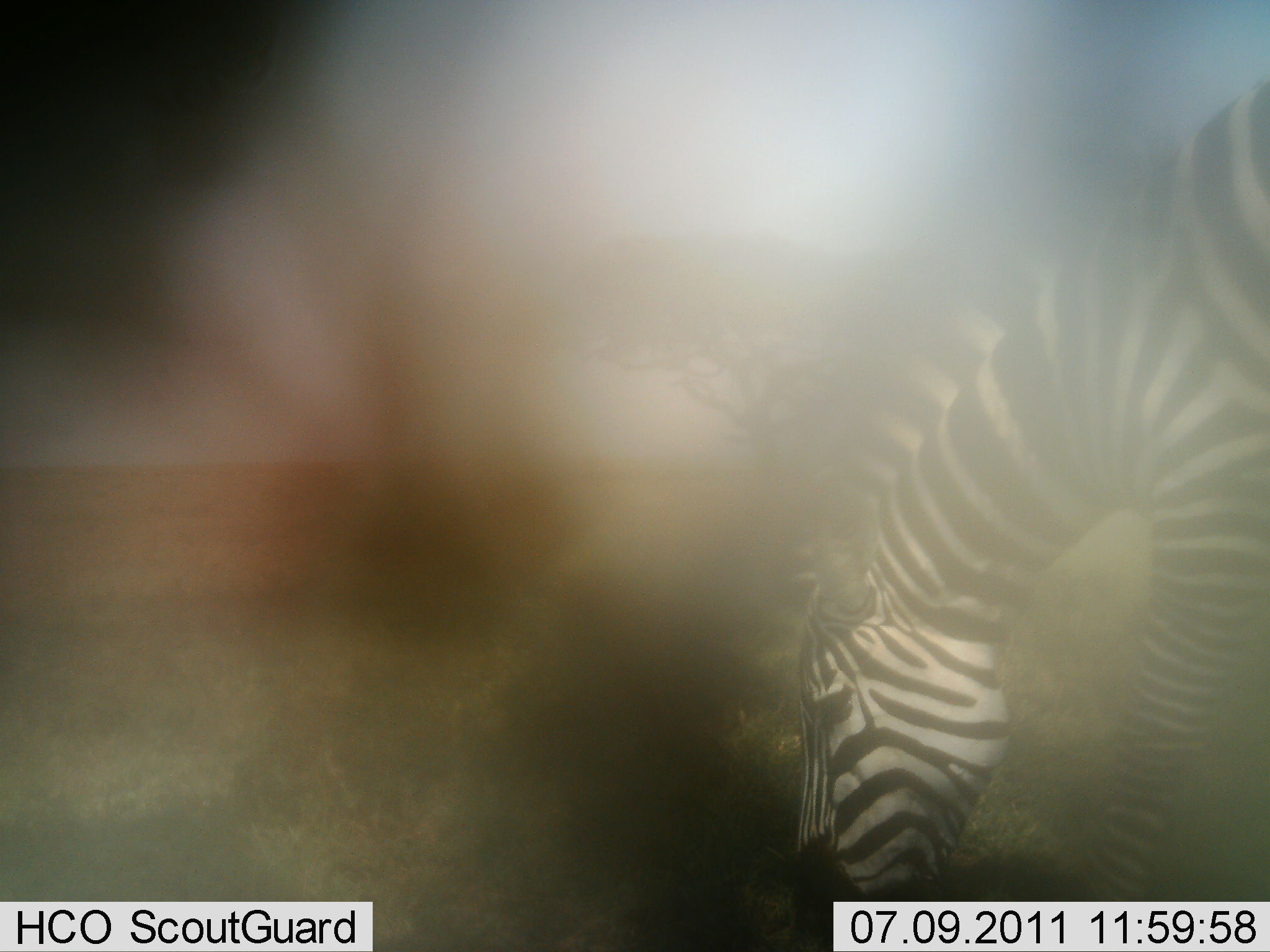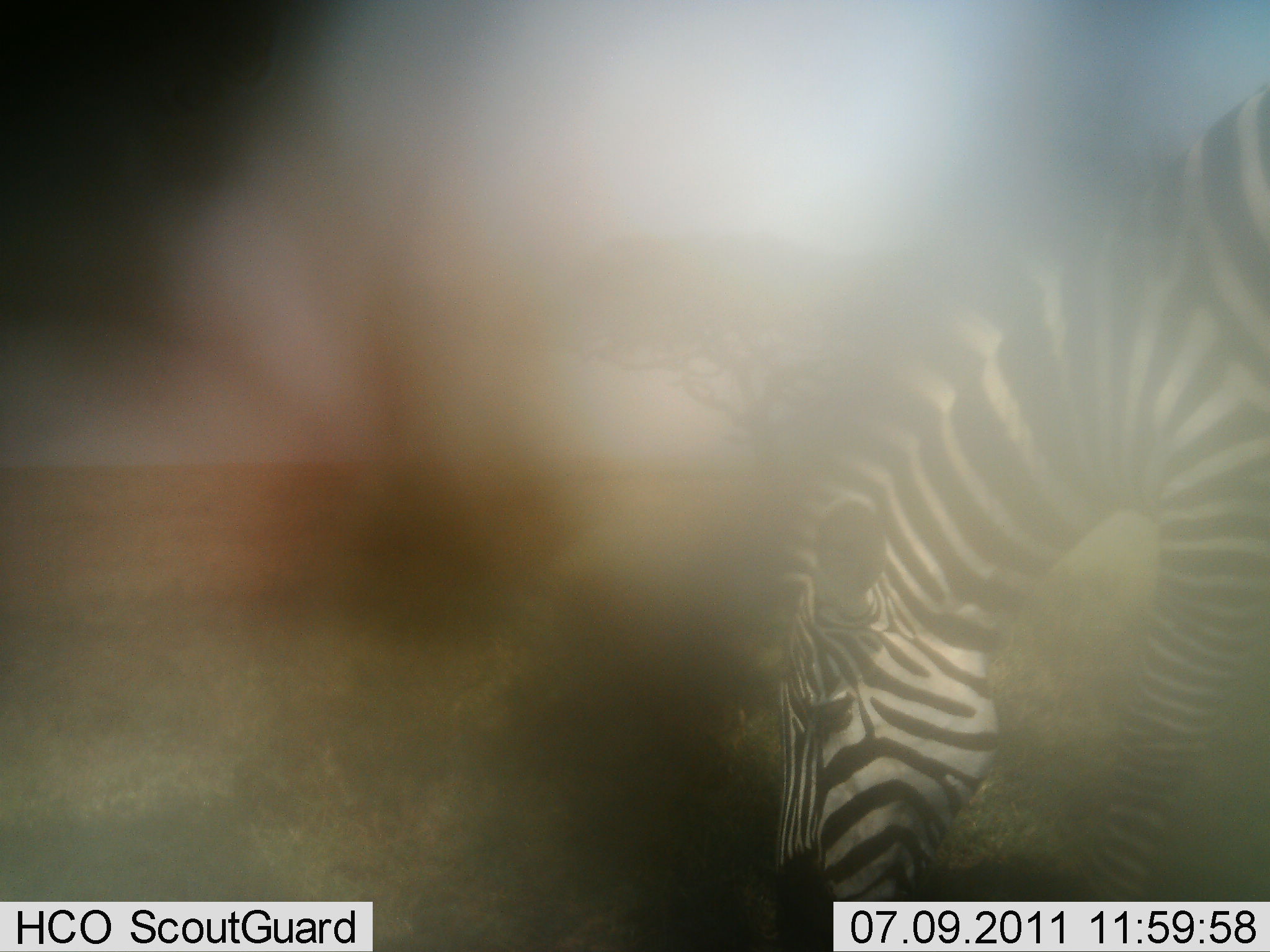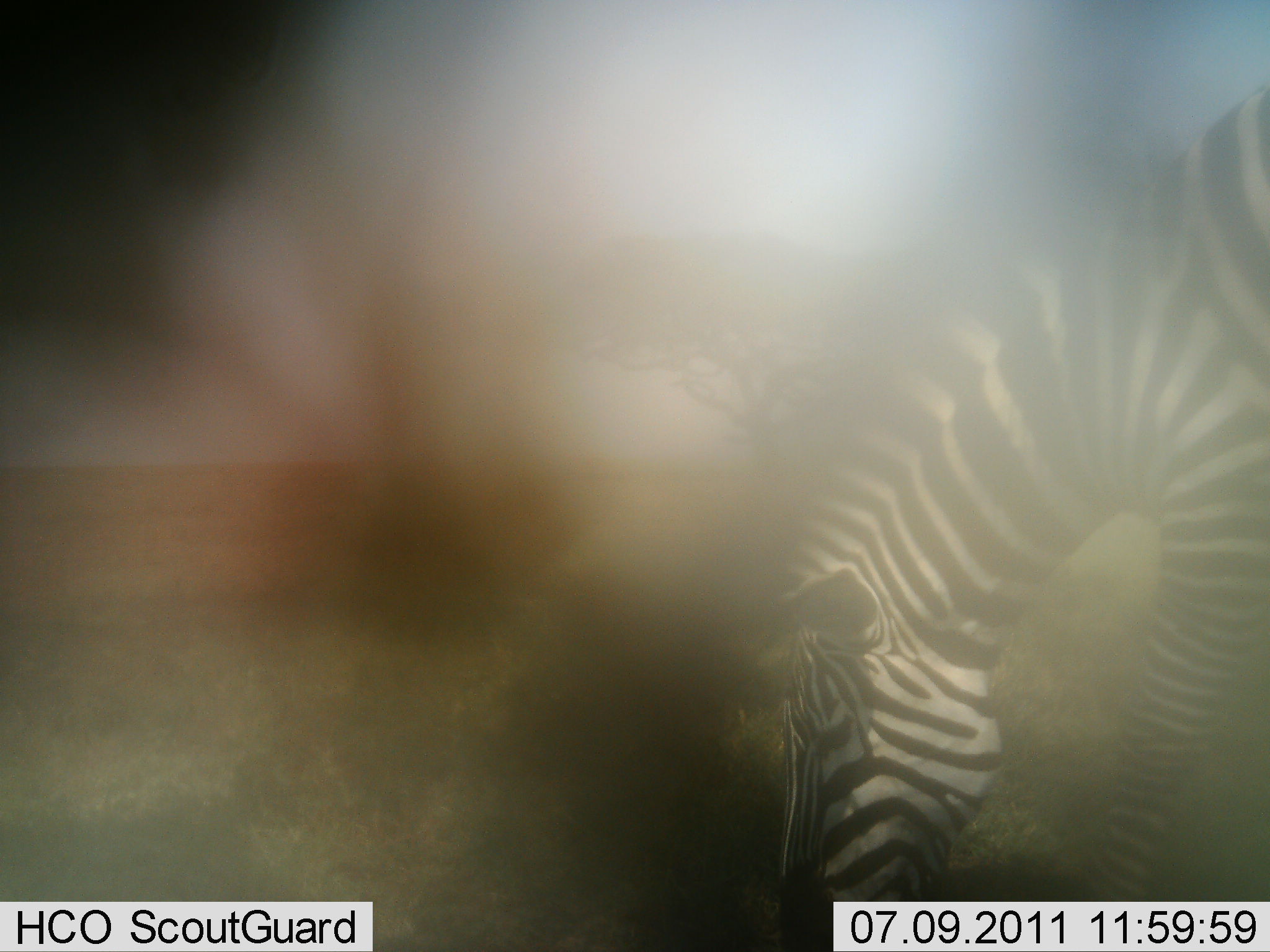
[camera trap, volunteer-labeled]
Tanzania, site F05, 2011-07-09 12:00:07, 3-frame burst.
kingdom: Animalia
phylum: Chordata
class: Mammalia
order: Perissodactyla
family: Equidae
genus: Equus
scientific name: Equus quagga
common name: plains zebra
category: zebra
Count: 1.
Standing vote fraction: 22%.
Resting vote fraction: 0%.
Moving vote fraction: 0%.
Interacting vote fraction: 0%.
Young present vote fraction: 0%.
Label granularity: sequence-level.